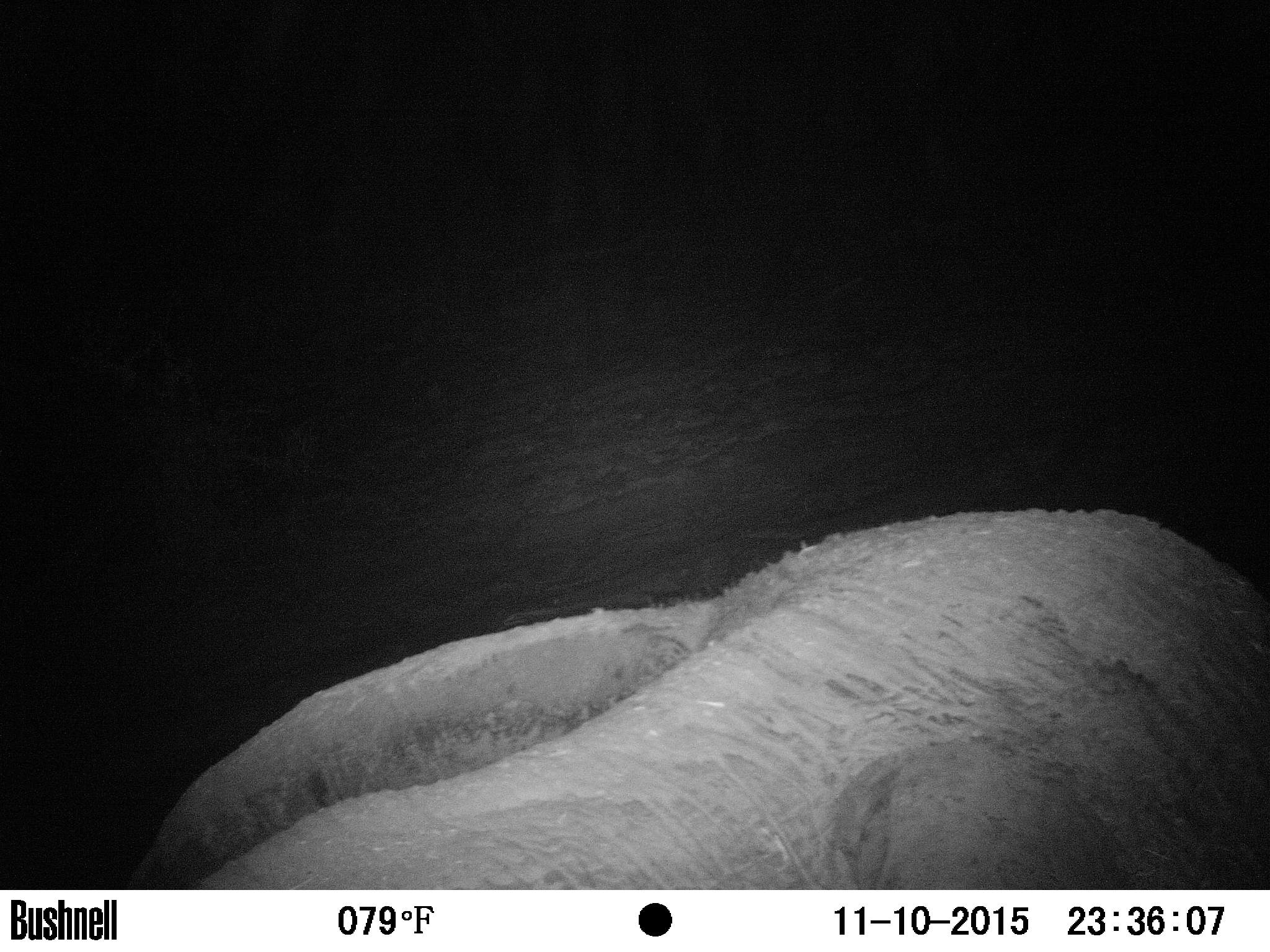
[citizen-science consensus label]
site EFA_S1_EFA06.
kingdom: Animalia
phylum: Chordata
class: Mammalia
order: Proboscidea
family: Elephantidae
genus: Loxodonta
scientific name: Loxodonta africana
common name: african bush elephant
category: elephant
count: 1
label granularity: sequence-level